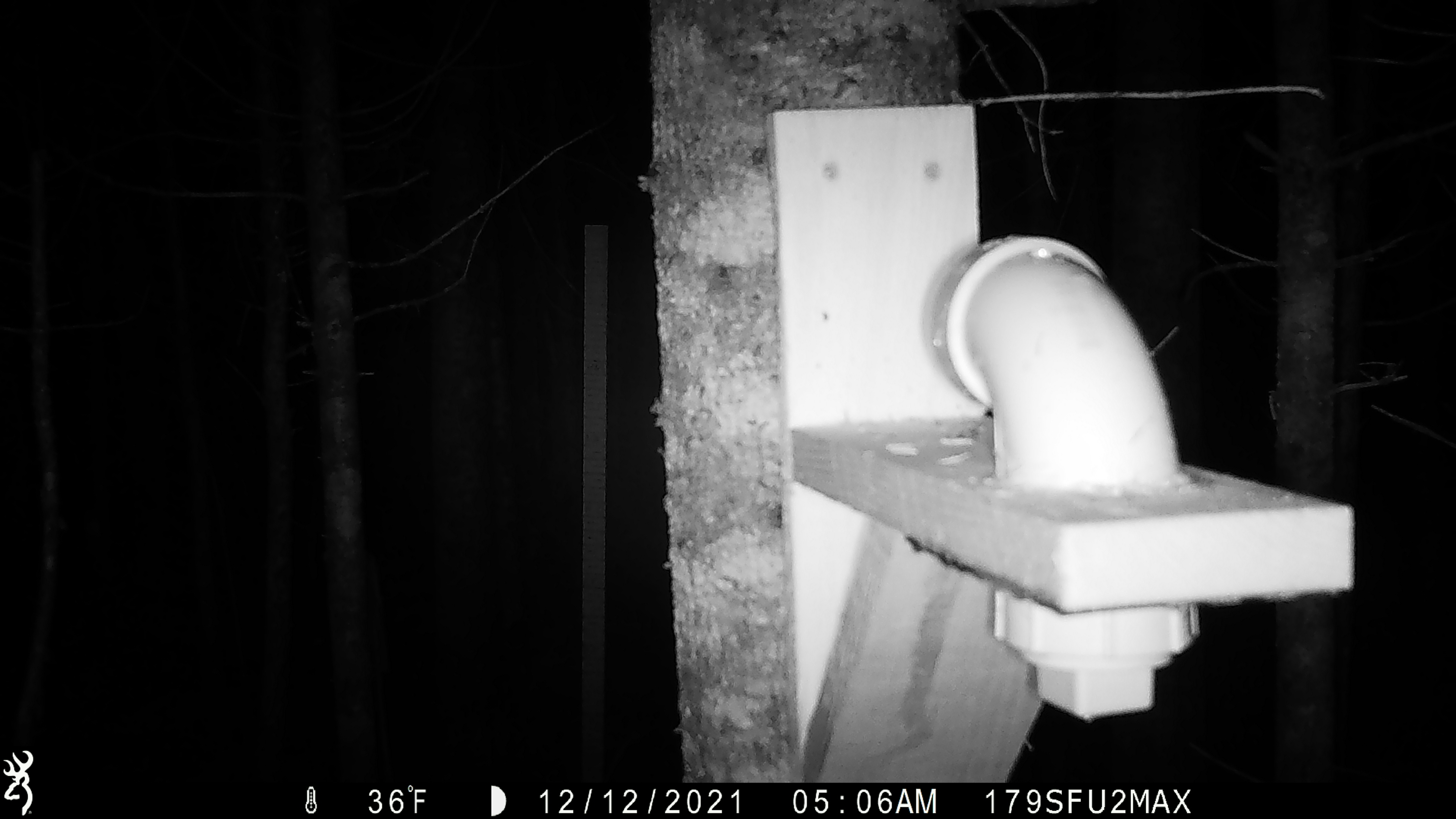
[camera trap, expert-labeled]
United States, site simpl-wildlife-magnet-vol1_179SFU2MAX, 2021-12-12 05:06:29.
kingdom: Animalia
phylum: Chordata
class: Mammalia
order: Rodentia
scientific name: Rodentia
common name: mouse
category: mouse sp.